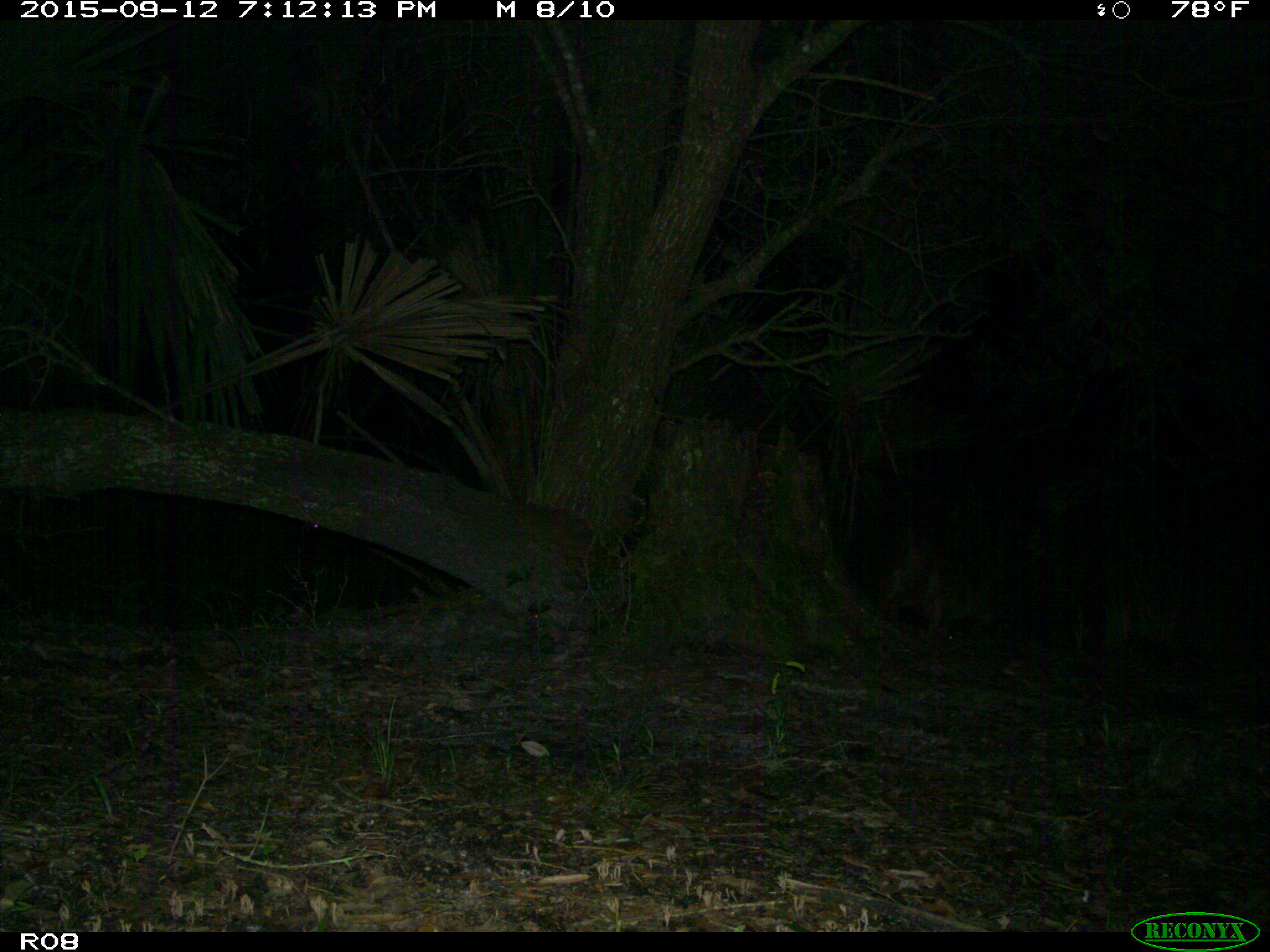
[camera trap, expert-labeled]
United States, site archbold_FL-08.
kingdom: Animalia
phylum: Chordata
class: Mammalia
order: Carnivora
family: Canidae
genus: Canis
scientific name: Canis latrans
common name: coyote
Canis latrans (coyote).